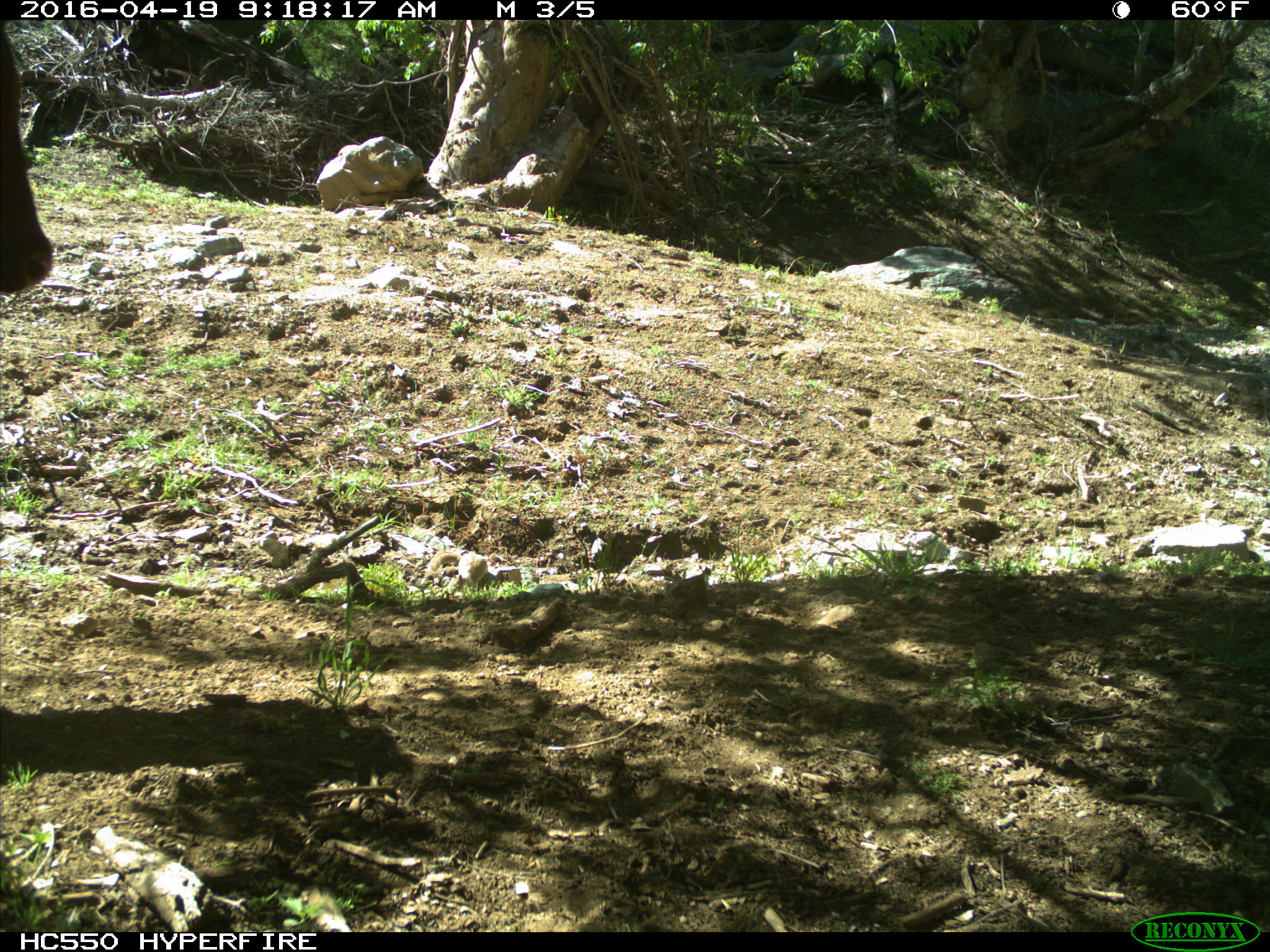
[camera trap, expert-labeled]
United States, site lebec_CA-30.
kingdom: Animalia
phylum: Chordata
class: Mammalia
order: Artiodactyla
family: Bovidae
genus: Bos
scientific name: Bos taurus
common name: domestic cow